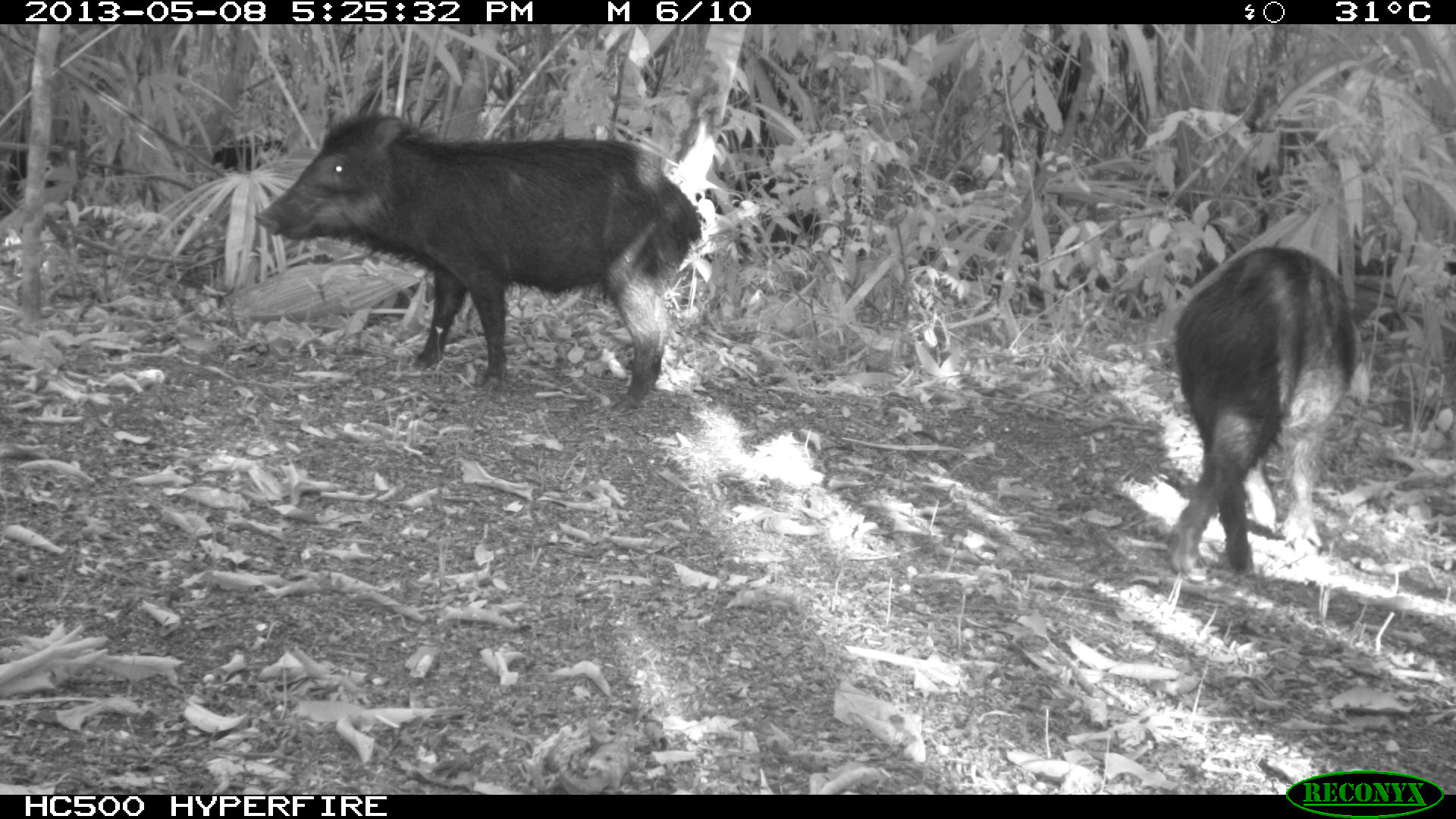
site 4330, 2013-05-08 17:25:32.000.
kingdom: Animalia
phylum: Chordata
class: Mammalia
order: Artiodactyla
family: Tayassuidae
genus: Tayassu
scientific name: Tayassu pecari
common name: white-lipped peccary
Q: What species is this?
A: Tayassu pecari (white-lipped peccary).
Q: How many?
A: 4.